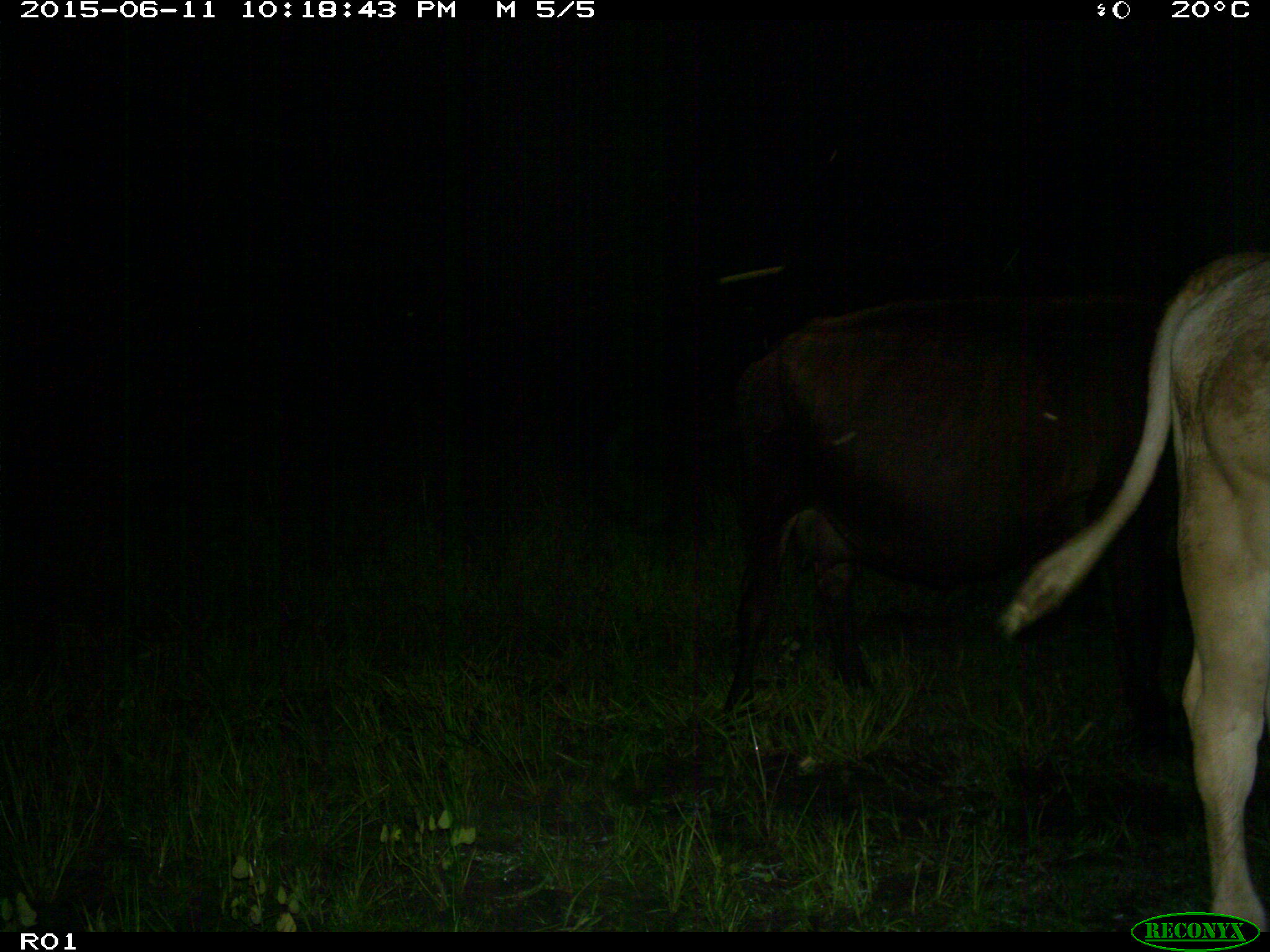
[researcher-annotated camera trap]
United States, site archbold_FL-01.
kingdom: Animalia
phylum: Chordata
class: Mammalia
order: Artiodactyla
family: Bovidae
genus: Bos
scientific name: Bos taurus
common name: domestic cow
Bos taurus (domestic cow).